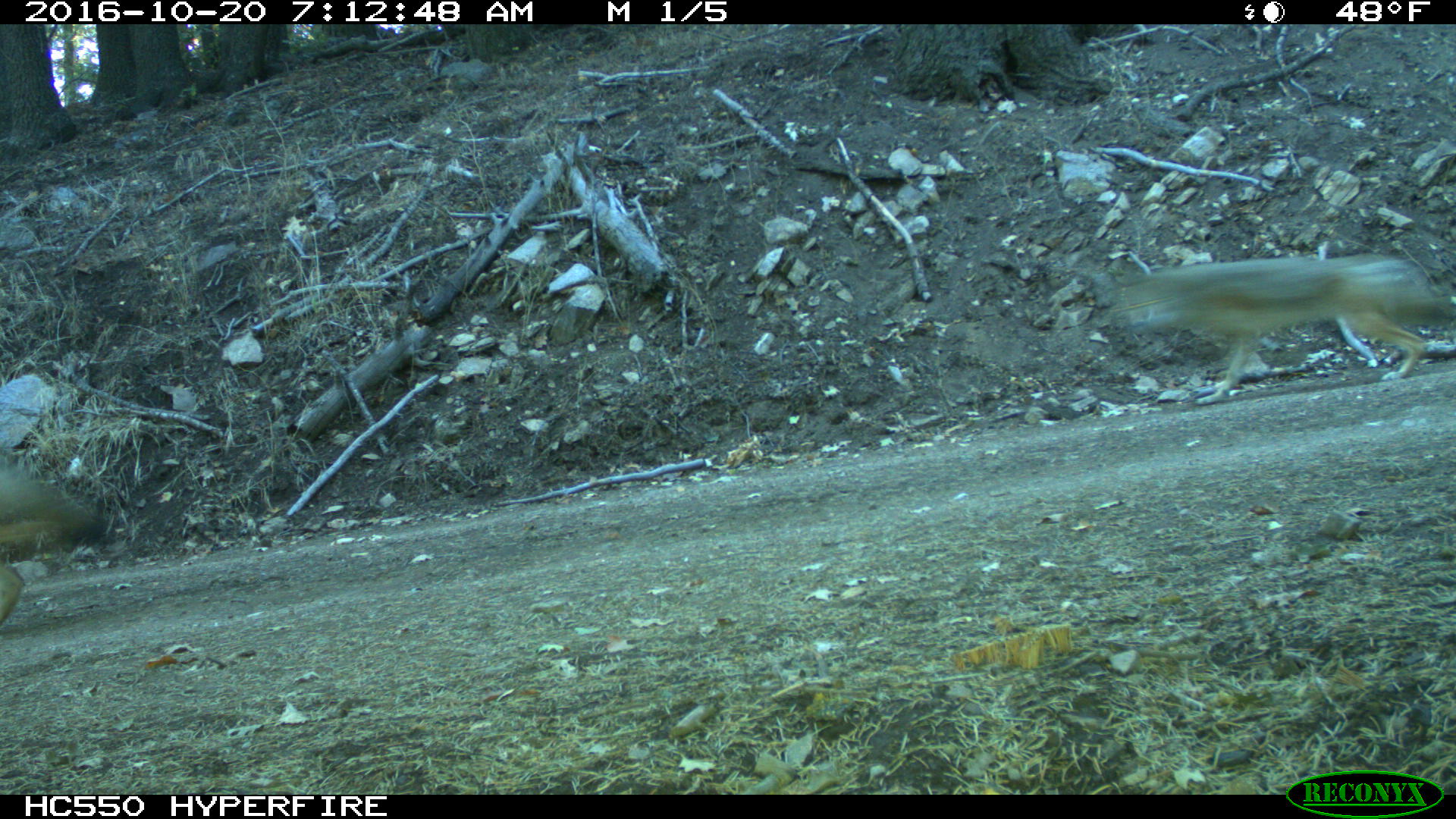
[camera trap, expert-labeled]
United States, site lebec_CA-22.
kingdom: Animalia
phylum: Chordata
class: Mammalia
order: Carnivora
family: Canidae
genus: Canis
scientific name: Canis latrans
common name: coyote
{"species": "Canis latrans (coyote)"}